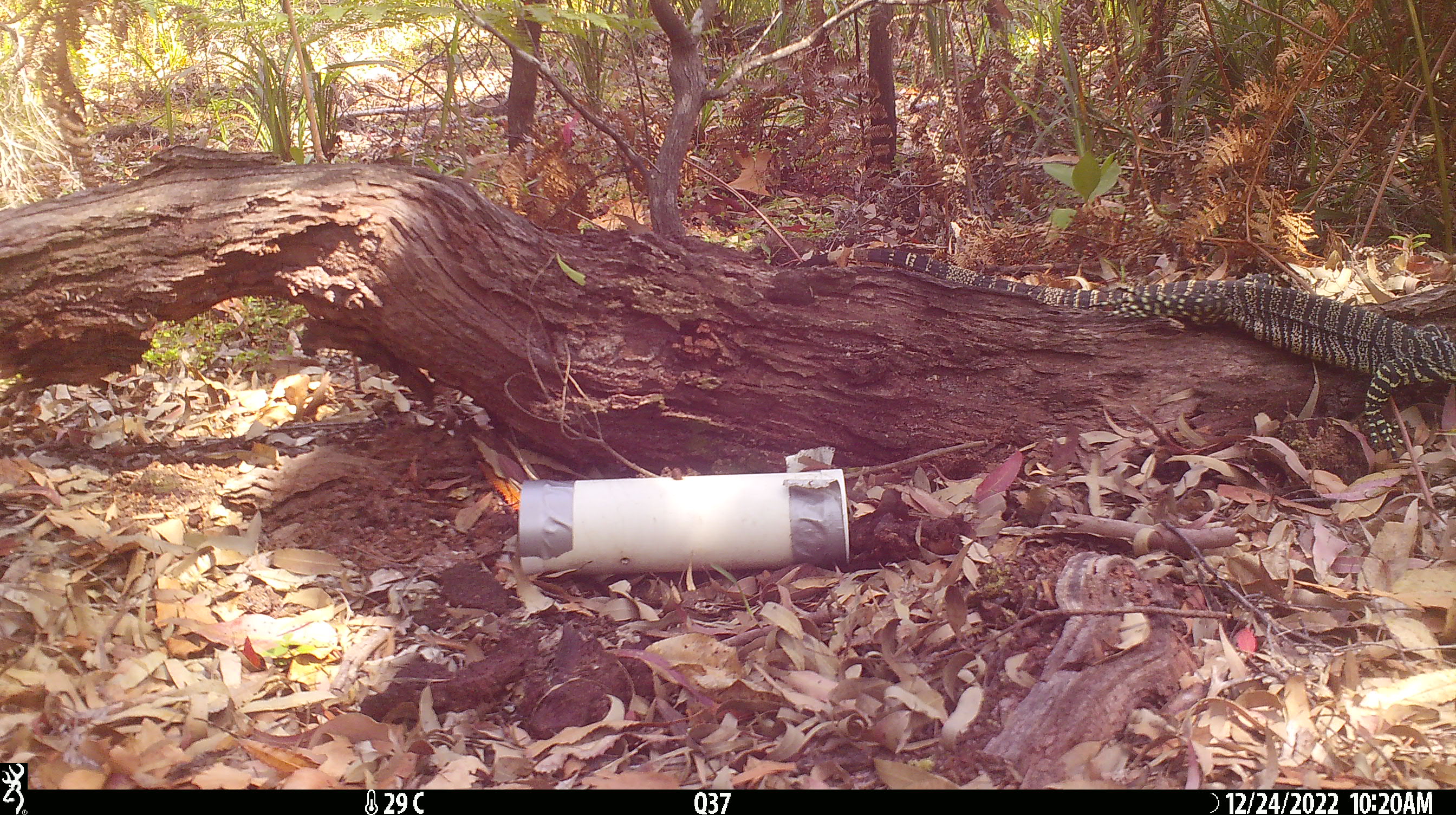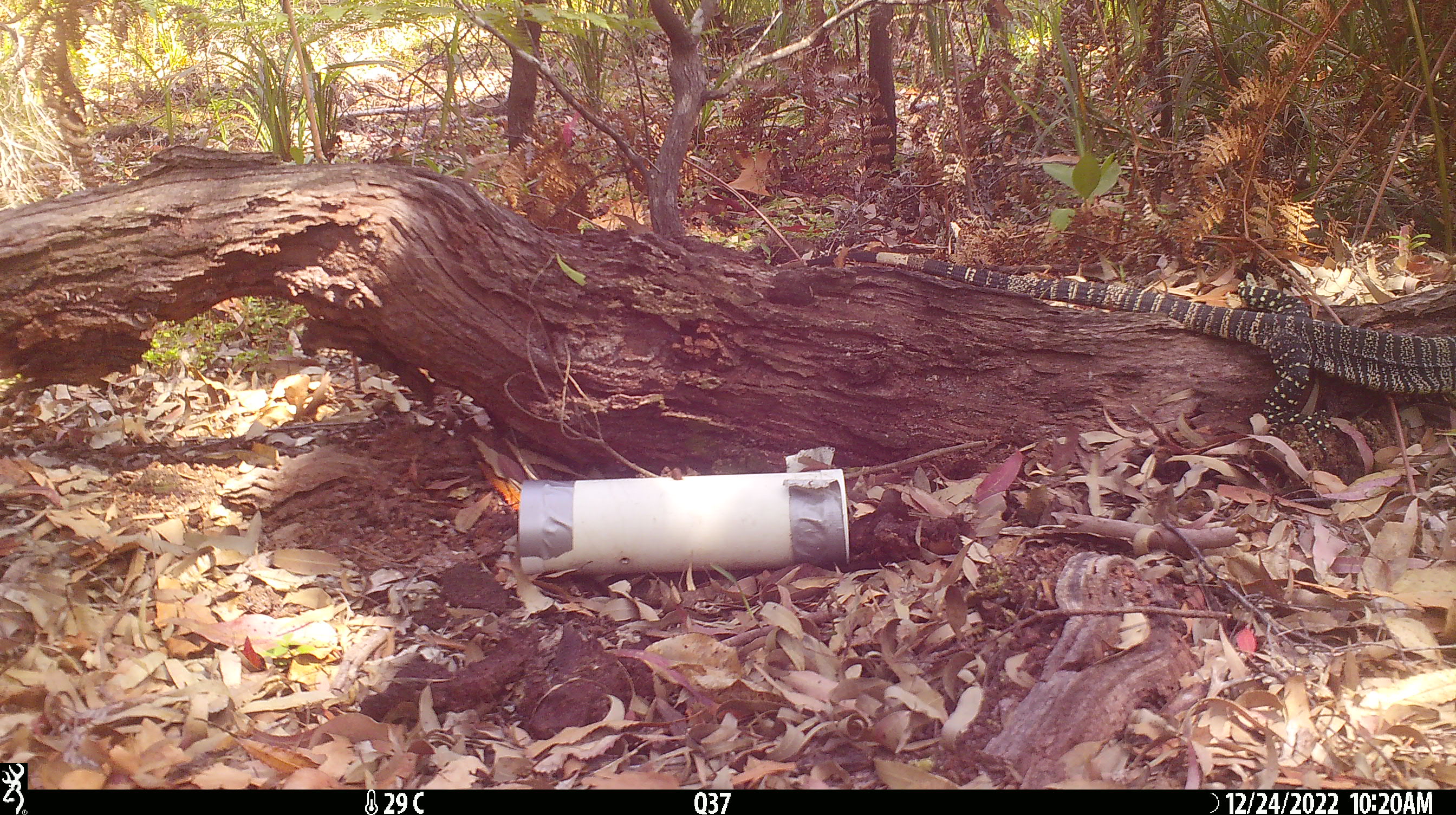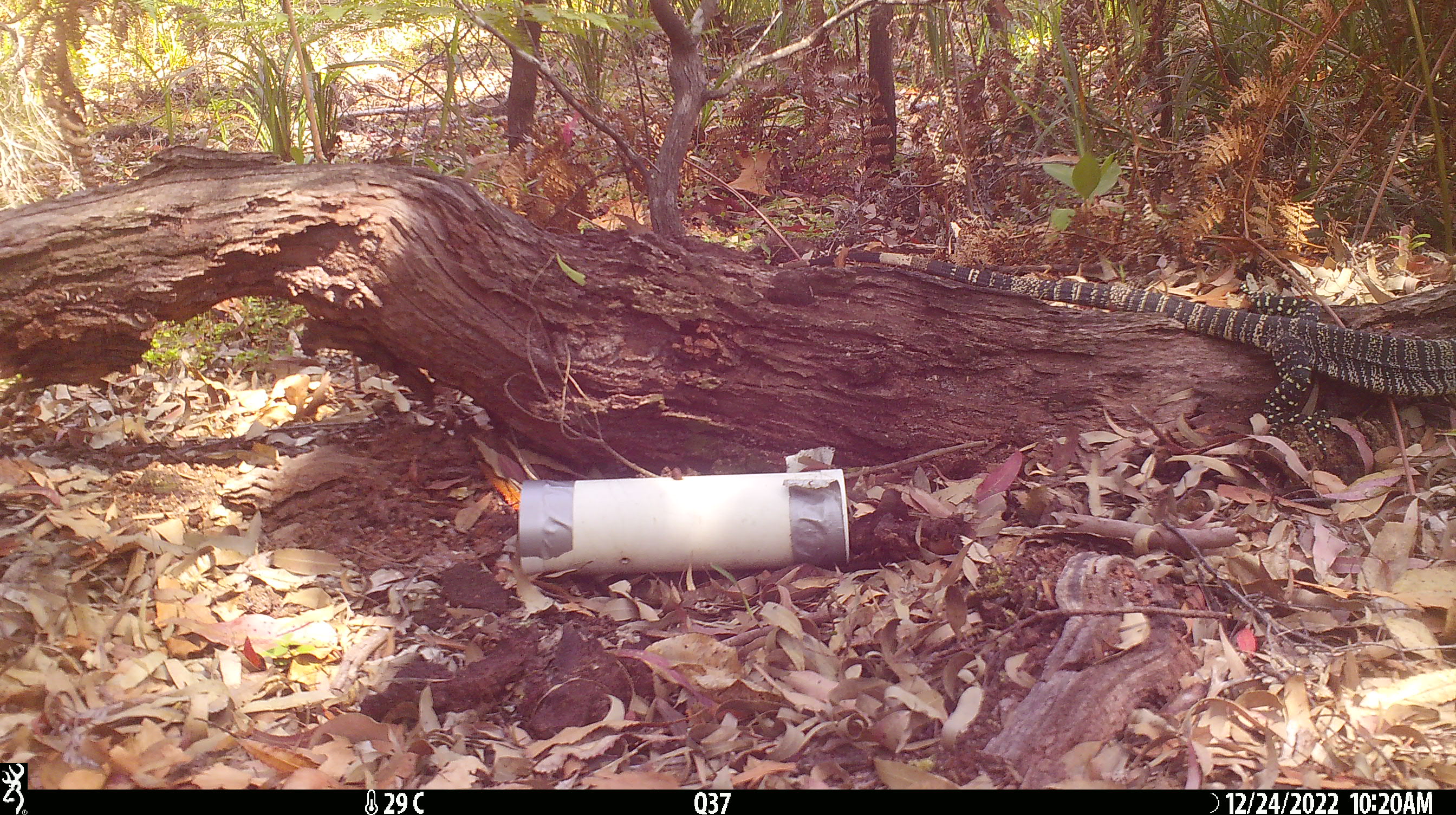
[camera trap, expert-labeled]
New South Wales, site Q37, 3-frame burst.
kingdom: Animalia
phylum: Chordata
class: Reptilia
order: Squamata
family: Varanidae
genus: Varanus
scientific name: Varanus varius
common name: lace monitor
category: goanna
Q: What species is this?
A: Goanna (lace monitor) (Varanus varius).